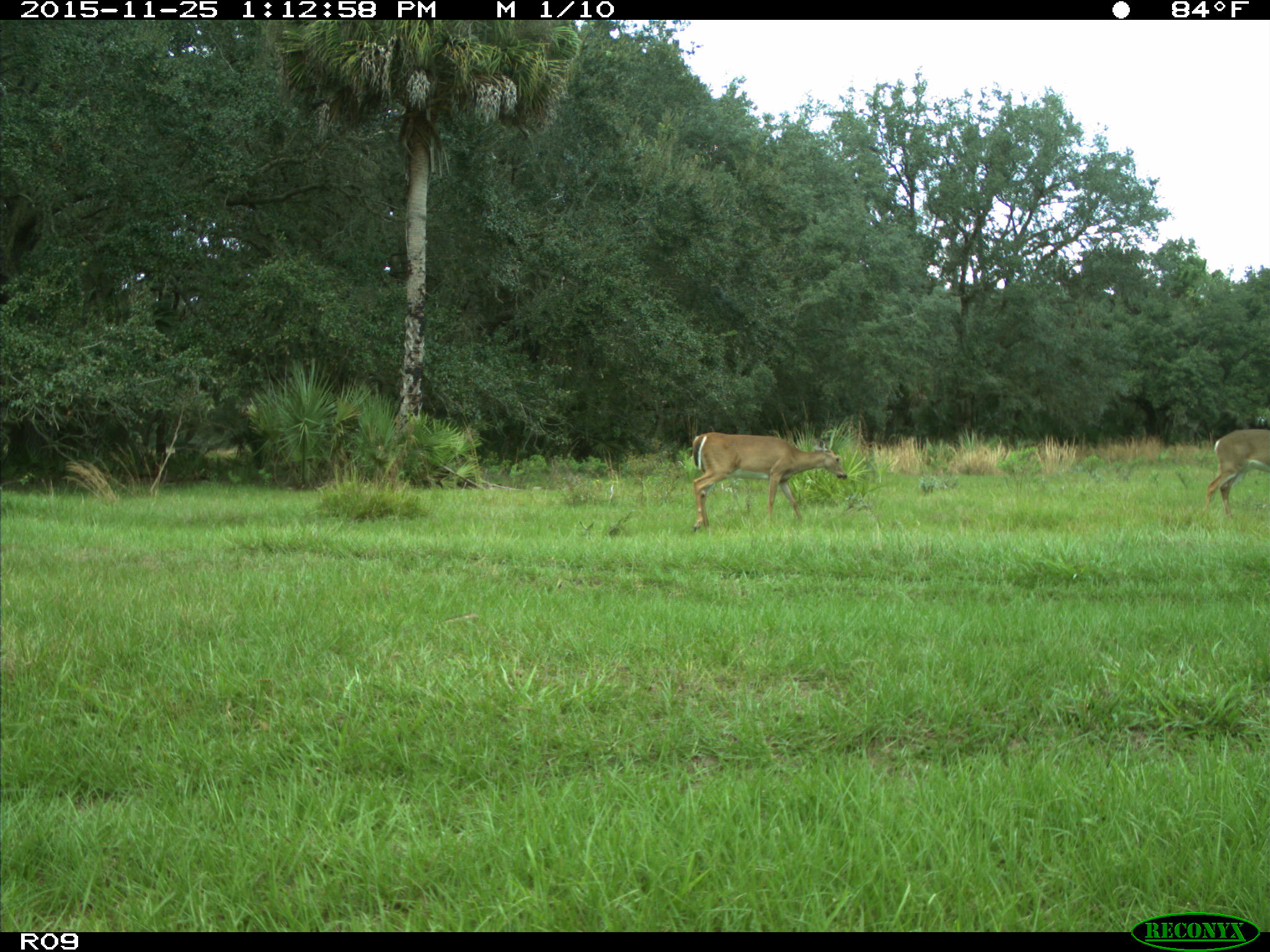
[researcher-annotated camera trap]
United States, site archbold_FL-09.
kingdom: Animalia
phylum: Chordata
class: Mammalia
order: Artiodactyla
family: Cervidae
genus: Odocoileus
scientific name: Odocoileus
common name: deer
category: unidentified deer